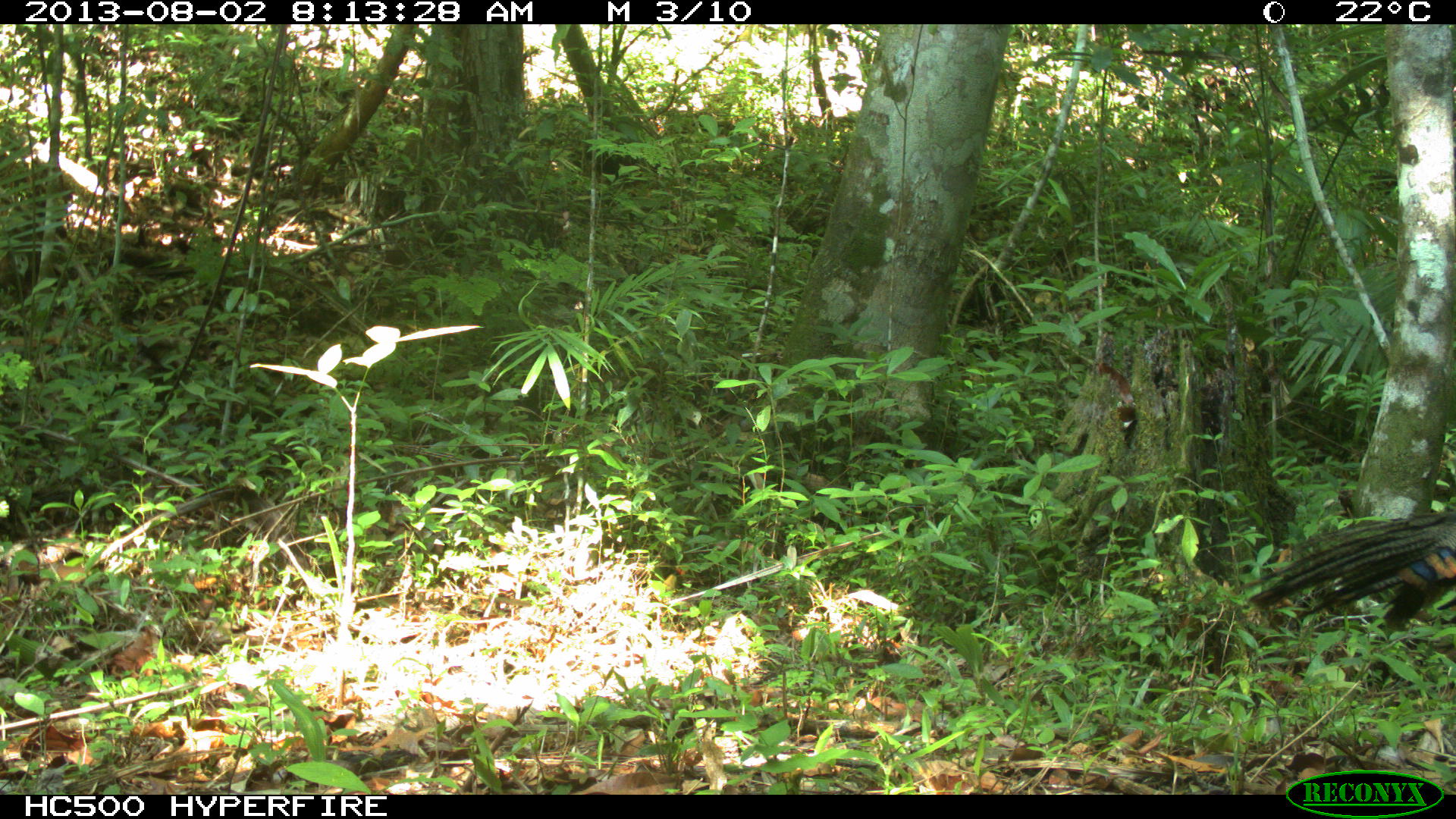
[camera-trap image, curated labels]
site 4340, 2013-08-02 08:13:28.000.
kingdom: Animalia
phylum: Chordata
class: Aves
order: Galliformes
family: Phasianidae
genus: Meleagris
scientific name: Meleagris ocellata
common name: ocellated turkey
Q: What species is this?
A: Meleagris ocellata (ocellated turkey).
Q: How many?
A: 2.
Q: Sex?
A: Male.